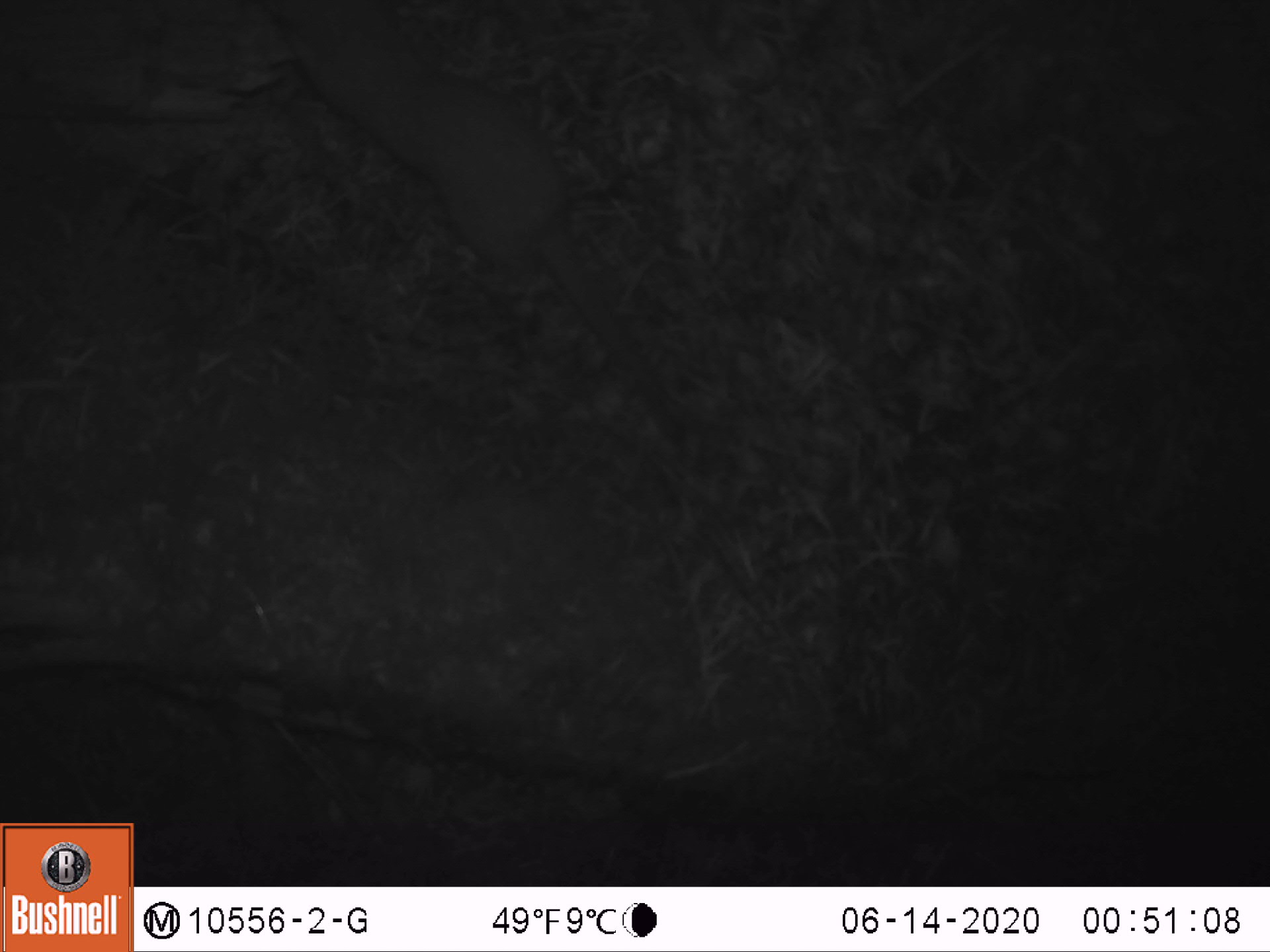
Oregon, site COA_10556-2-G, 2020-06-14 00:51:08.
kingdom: Animalia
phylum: Chordata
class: Mammalia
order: Carnivora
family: Mustelidae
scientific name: Mustelidae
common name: weasel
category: weasel family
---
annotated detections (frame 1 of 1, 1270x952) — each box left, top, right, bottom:
weasel family: 272, 0, 675, 411